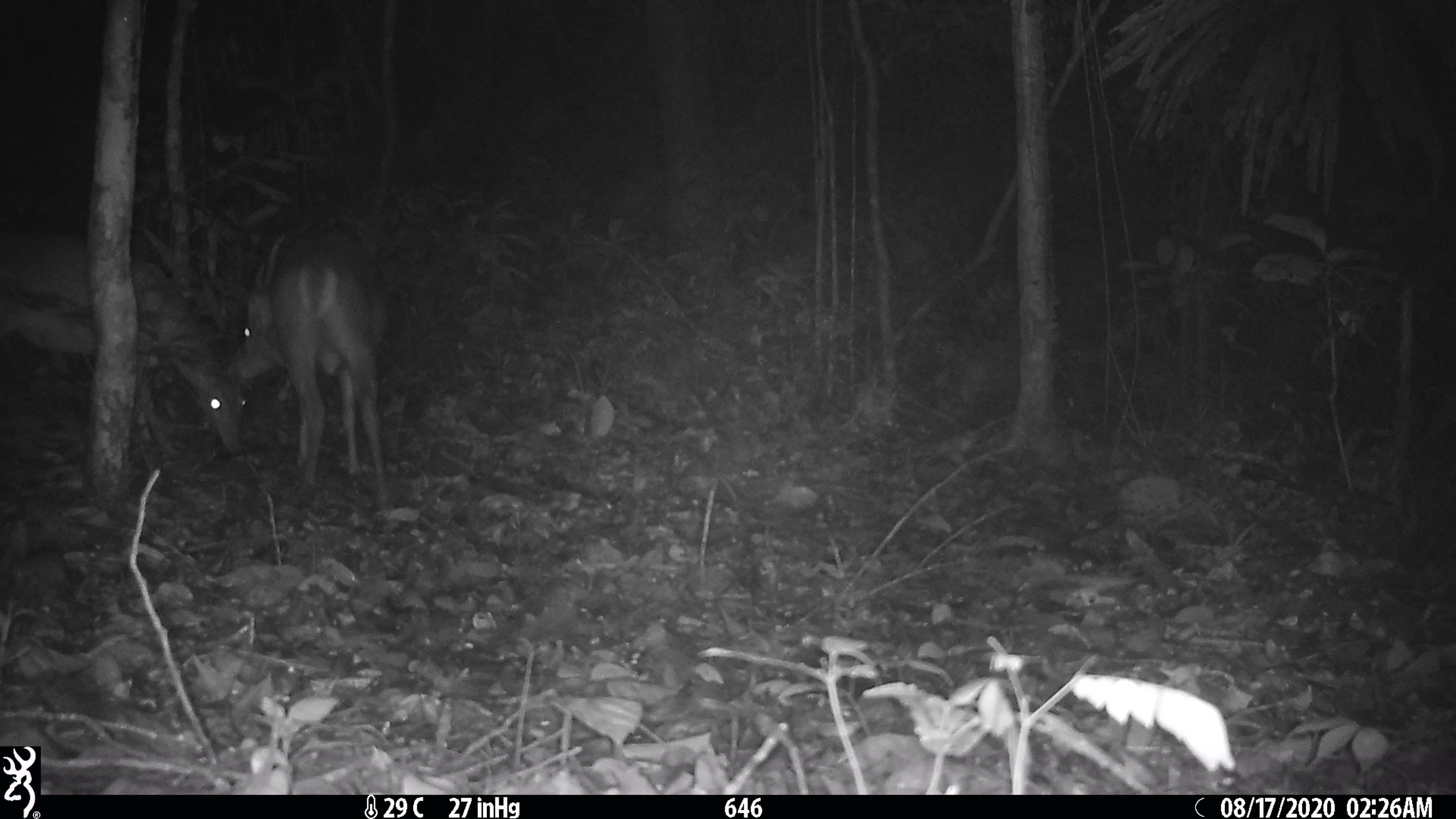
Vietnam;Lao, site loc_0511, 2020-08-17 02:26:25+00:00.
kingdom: Animalia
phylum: Chordata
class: Mammalia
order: Artiodactyla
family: Cervidae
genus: Muntiacus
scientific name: Muntiacus vuquangensis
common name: large-antlered muntjac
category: large antlered muntjac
Large antlered muntjac (large-antlered muntjac) (Muntiacus vuquangensis). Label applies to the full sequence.